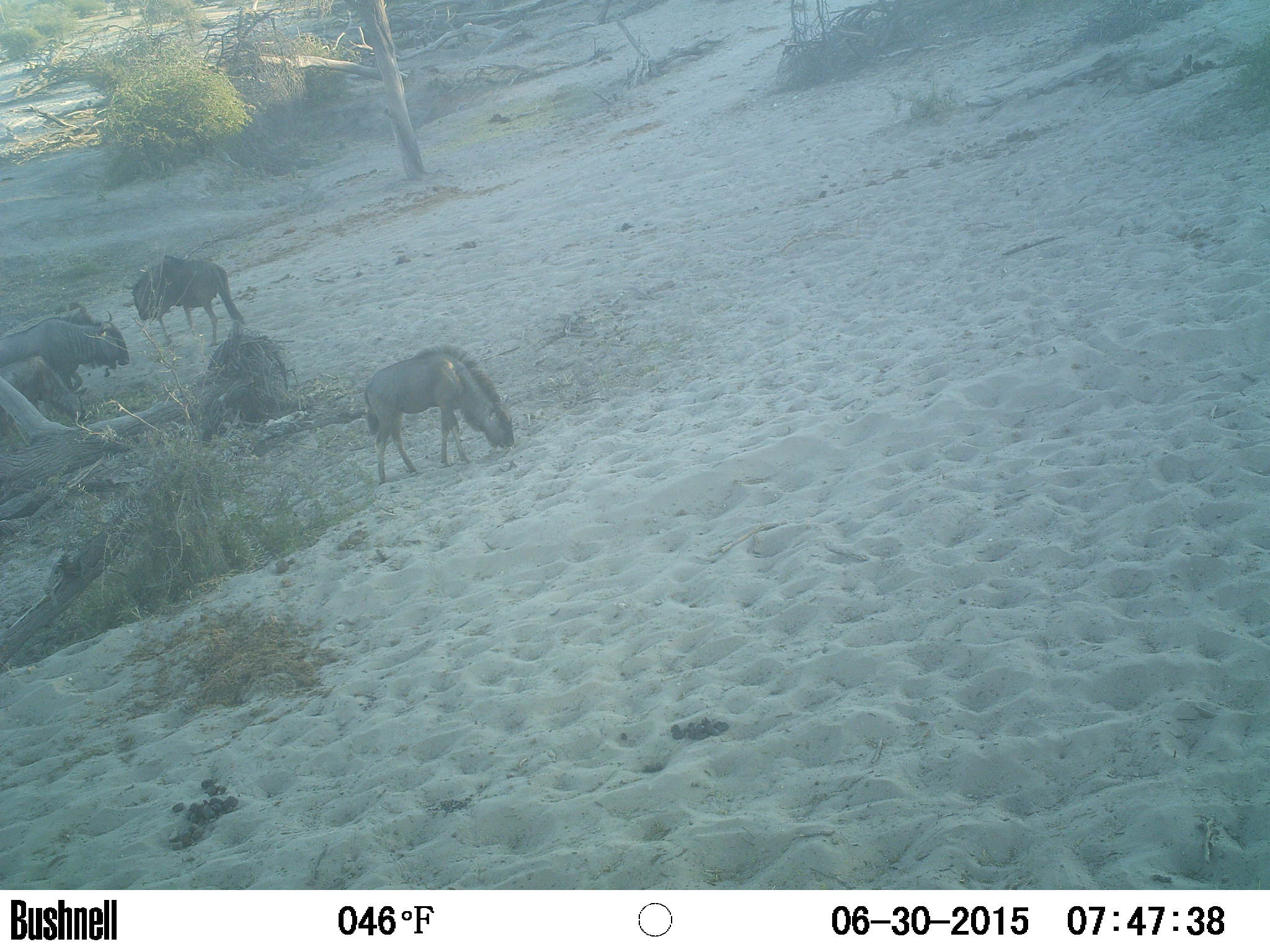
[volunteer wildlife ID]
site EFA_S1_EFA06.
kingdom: Animalia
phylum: Chordata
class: Mammalia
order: Artiodactyla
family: Bovidae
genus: Connochaetes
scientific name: Connochaetes taurinus taurinus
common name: blue wildebeest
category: wildebeestblue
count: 4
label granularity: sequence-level